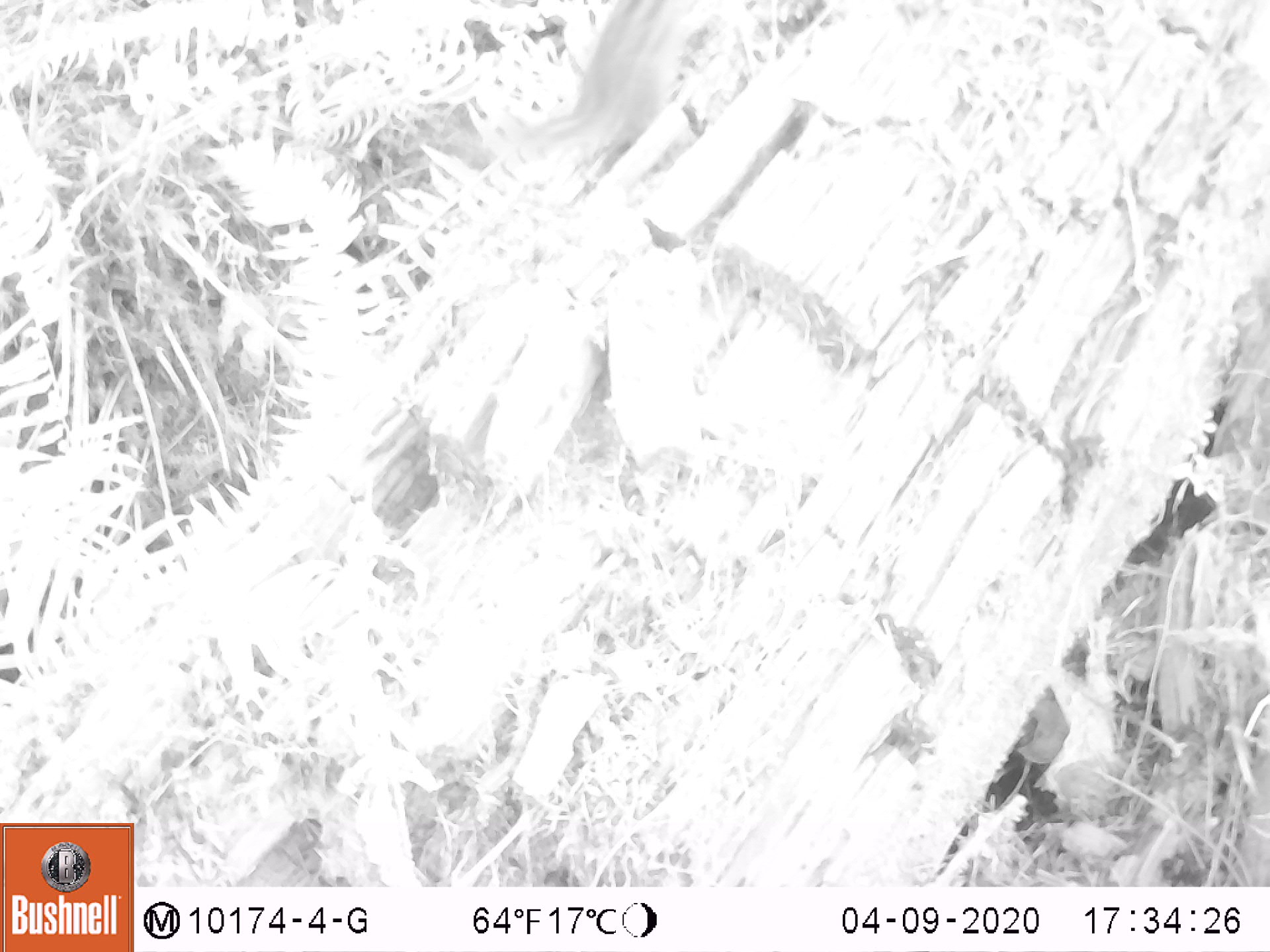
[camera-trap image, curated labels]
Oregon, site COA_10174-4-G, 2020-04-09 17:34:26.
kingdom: Animalia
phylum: Chordata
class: Mammalia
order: Rodentia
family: Sciuridae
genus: Neotamias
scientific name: Neotamias townsendii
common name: townsend's chipmunk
Townsend's chipmunk (Neotamias townsendii).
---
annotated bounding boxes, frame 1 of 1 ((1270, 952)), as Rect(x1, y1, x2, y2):
townsend's chipmunk: Rect(477, 0, 710, 181)